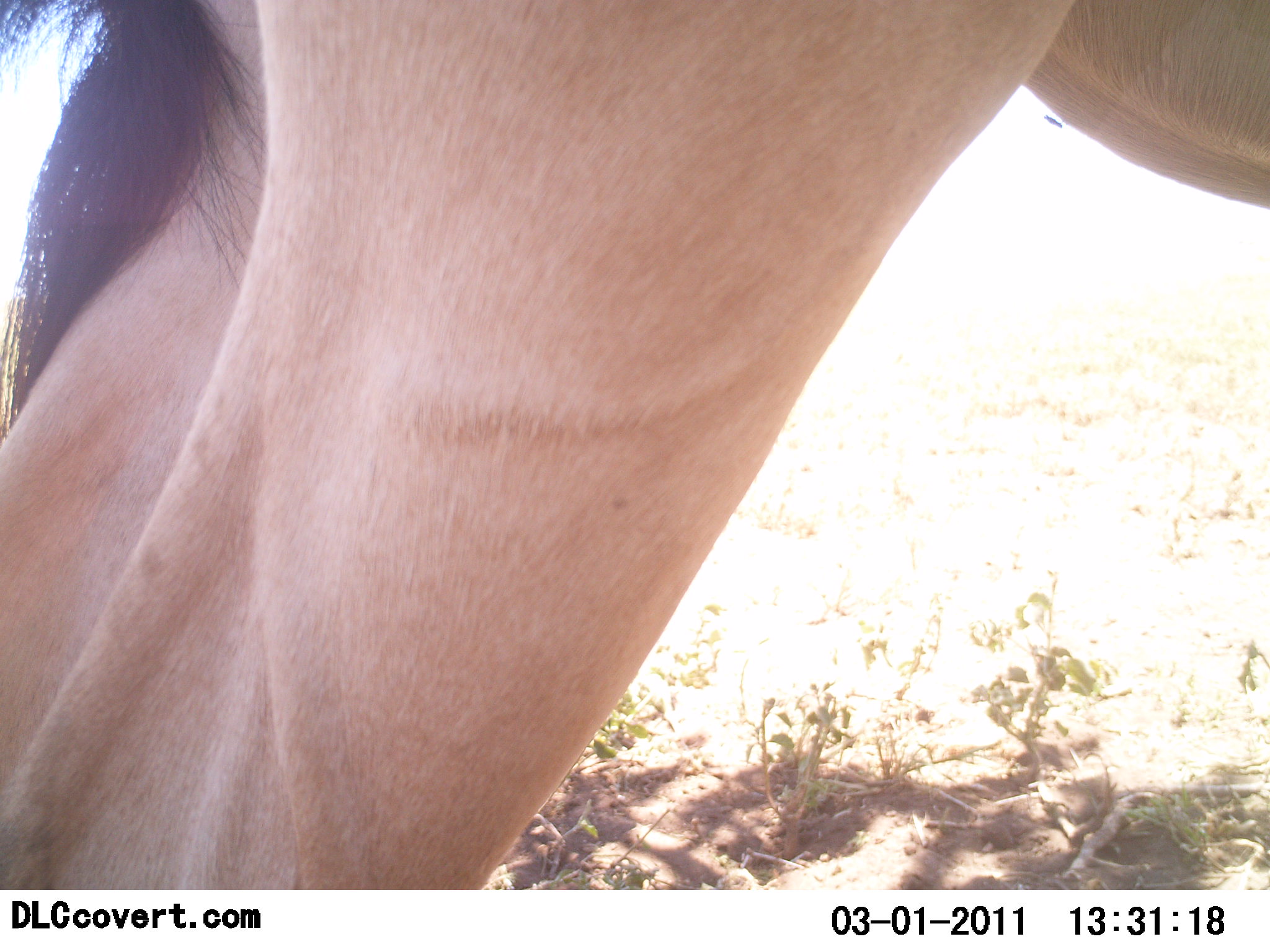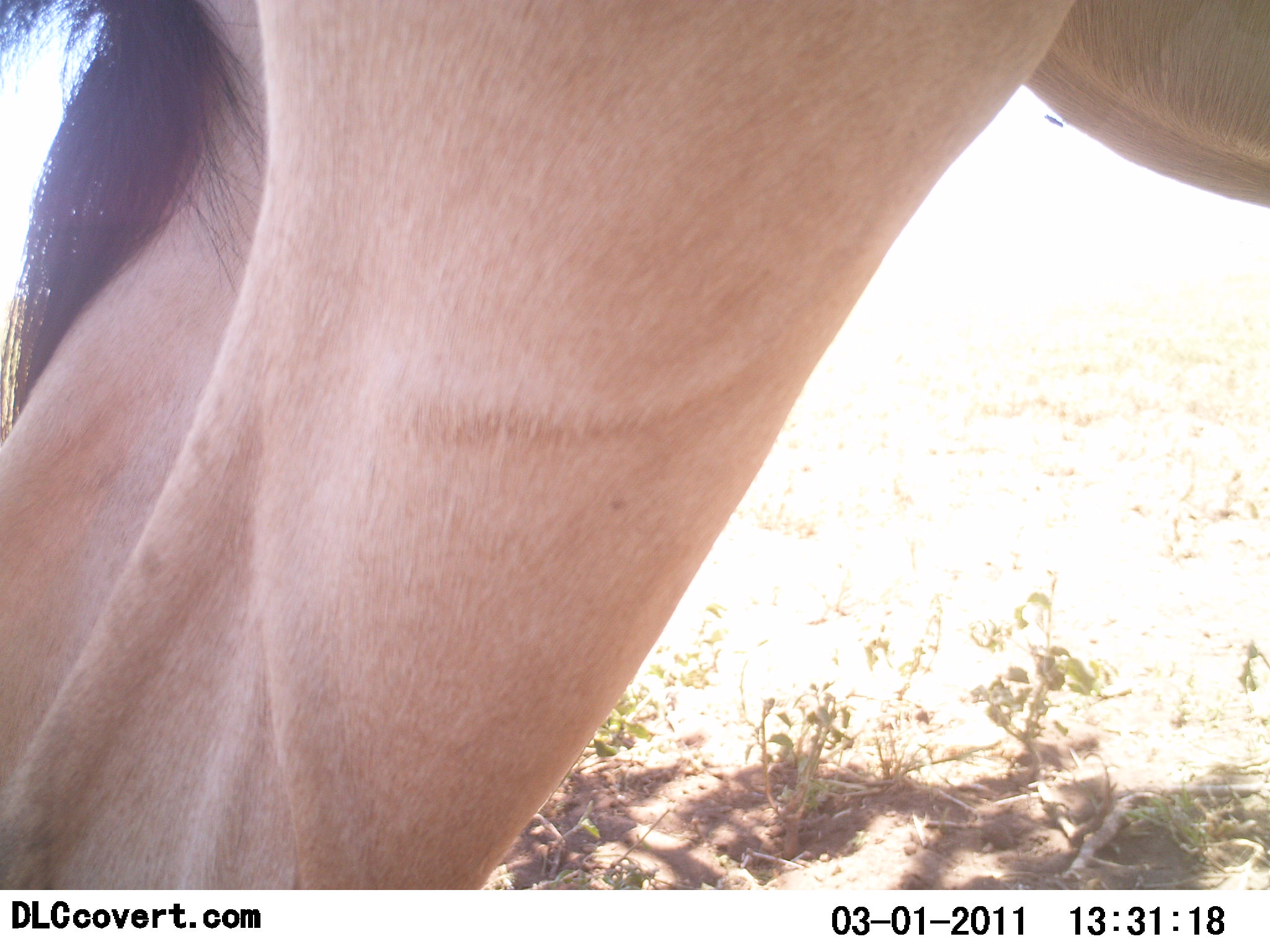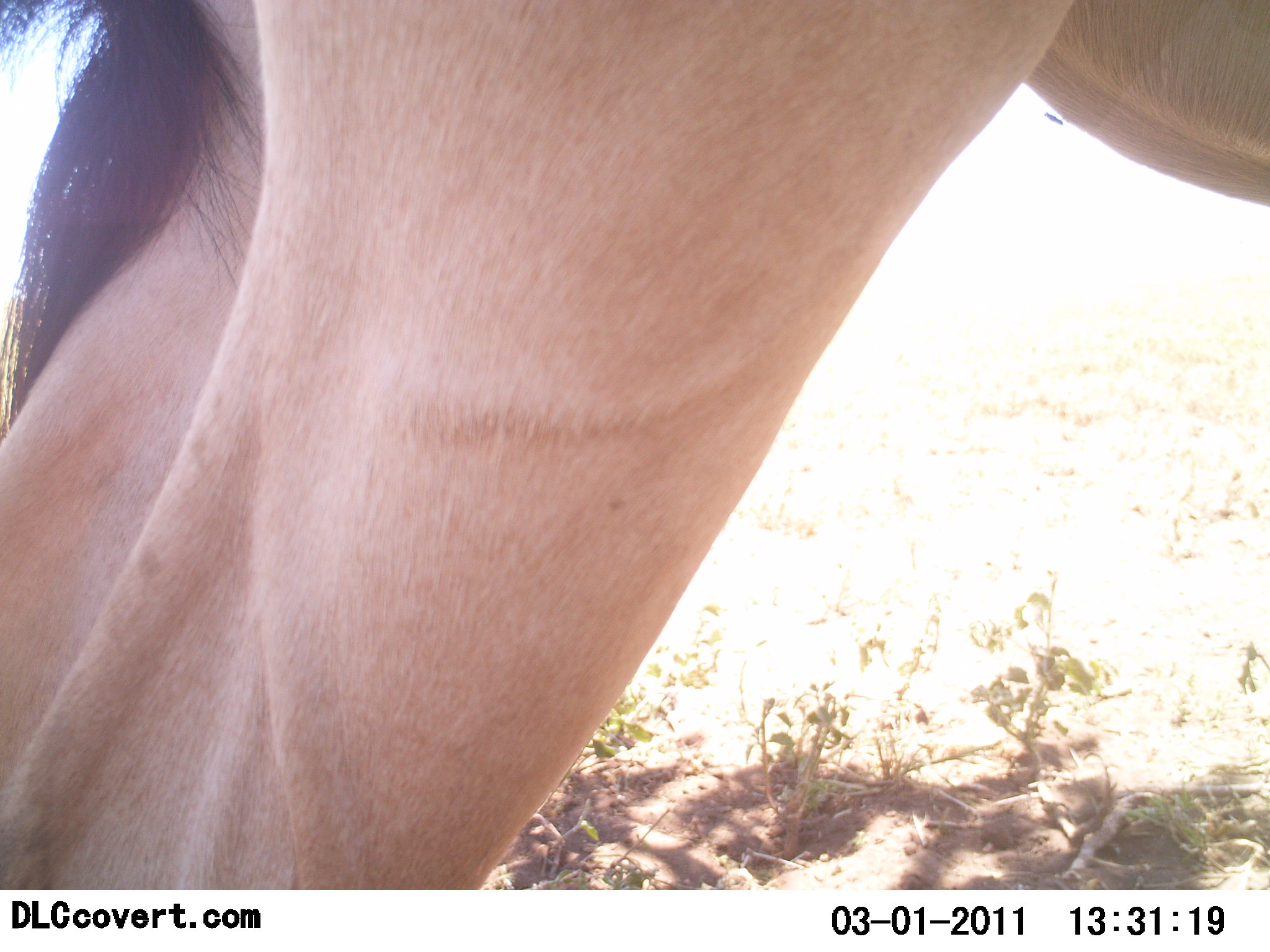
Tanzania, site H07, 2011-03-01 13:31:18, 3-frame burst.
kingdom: Animalia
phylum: Chordata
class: Mammalia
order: Artiodactyla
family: Bovidae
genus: Alcelaphus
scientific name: Alcelaphus buselaphus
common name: hartebeest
Hartebeest (Alcelaphus buselaphus), count 1. Behavior (volunteer vote fractions): standing 100%, resting 0%, moving 0%, interacting 0%. Young present (vote fraction): 0%. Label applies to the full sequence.